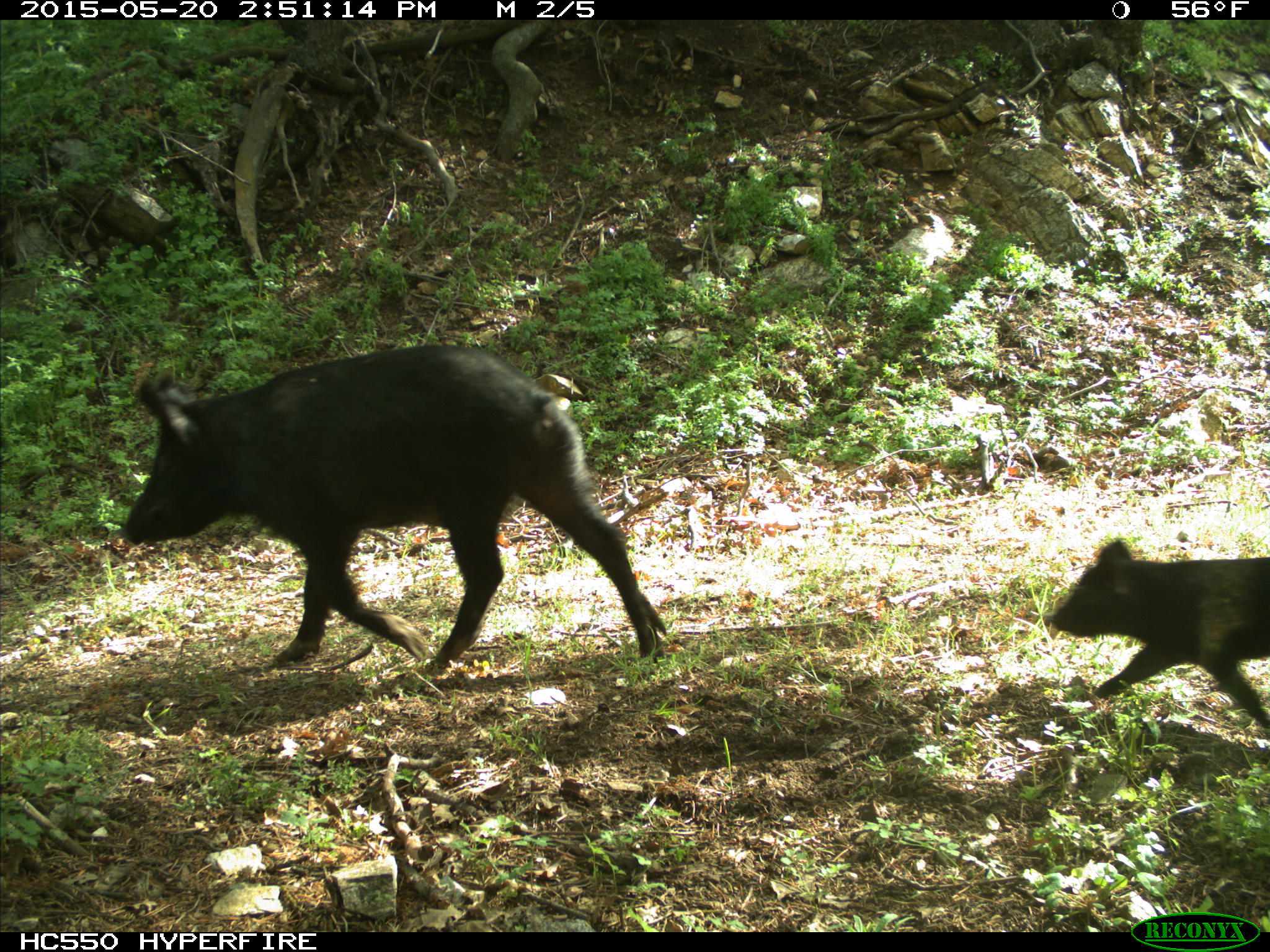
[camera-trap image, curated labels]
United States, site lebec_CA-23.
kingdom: Animalia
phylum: Chordata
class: Mammalia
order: Artiodactyla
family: Suidae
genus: Sus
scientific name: Sus scrofa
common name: wild boar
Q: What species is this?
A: Sus scrofa (wild boar).